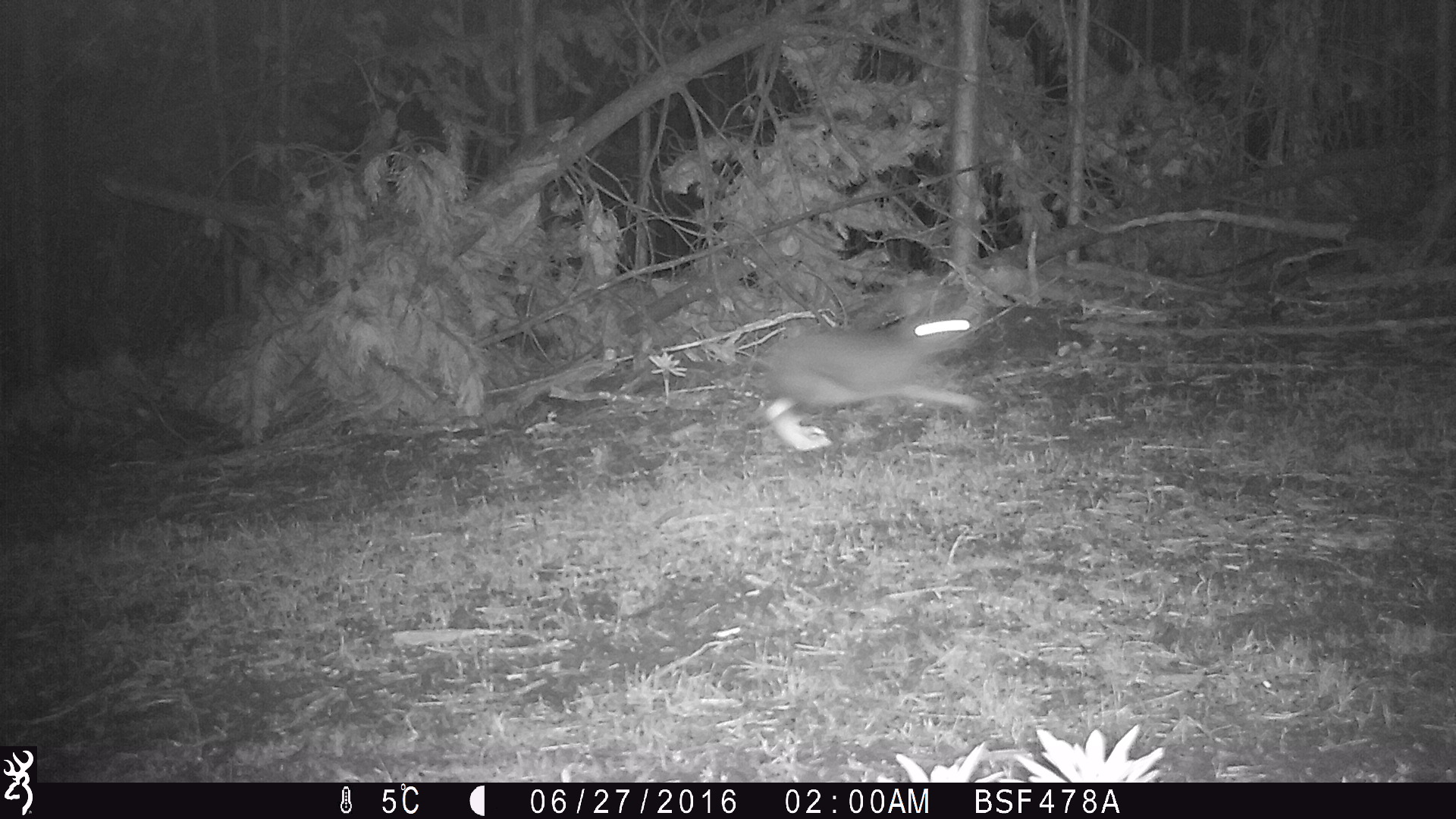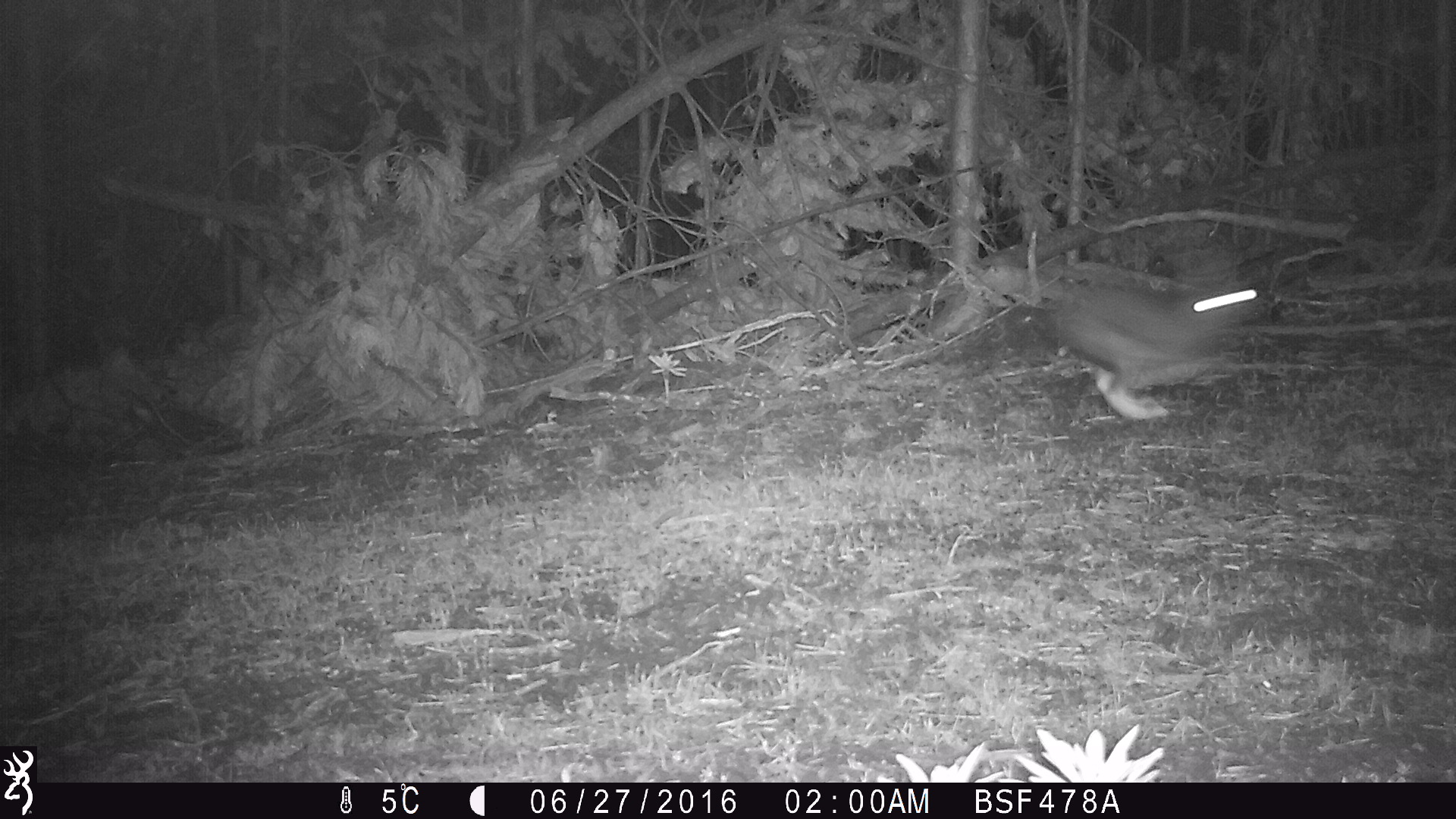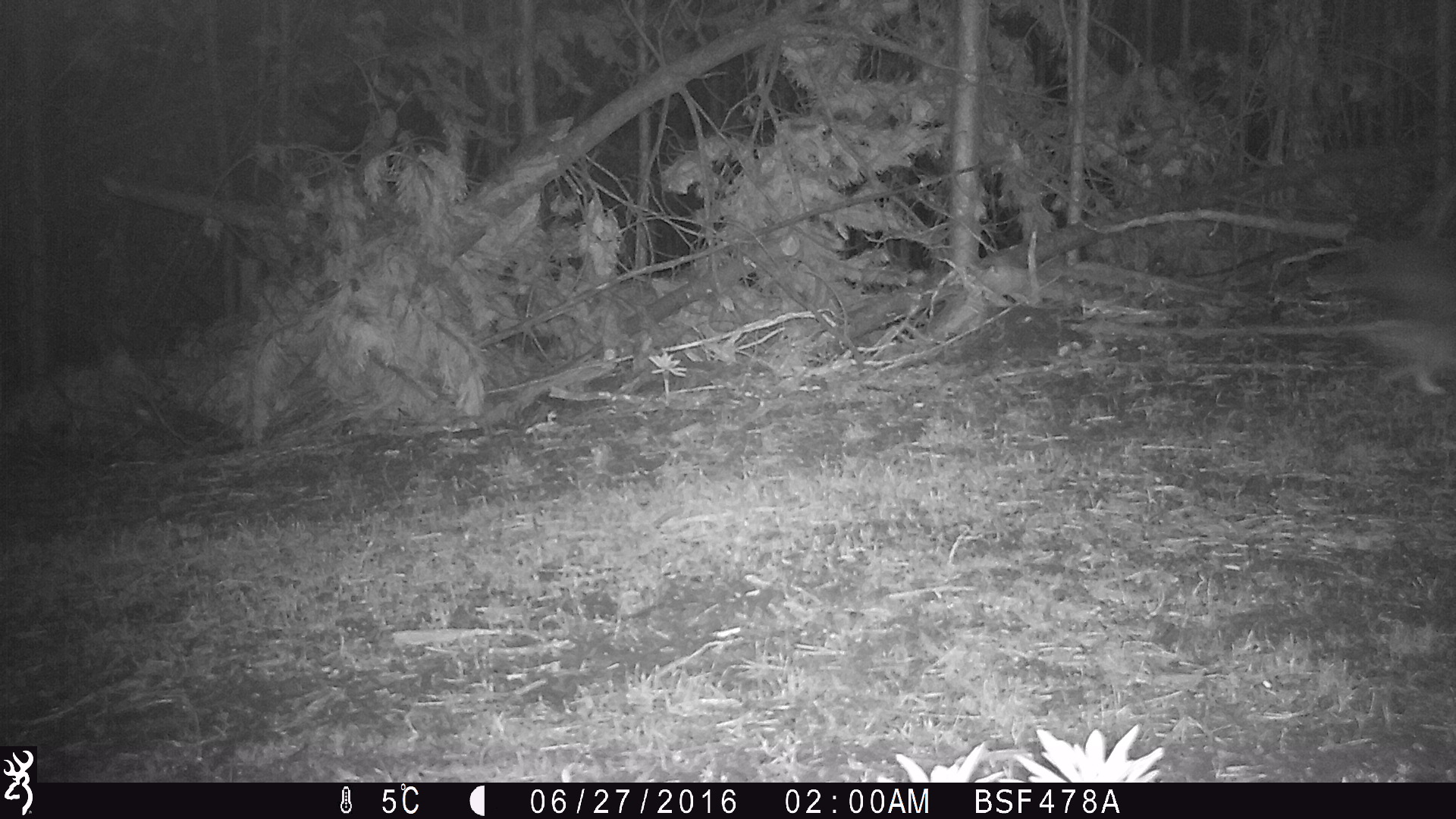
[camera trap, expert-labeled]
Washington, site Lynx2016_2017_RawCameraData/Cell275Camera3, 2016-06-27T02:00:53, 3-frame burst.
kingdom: Animalia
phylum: Chordata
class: Mammalia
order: Lagomorpha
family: Leporidae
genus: Lepus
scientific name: Lepus americanus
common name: snowshoe hare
Lepus americanus (snowshoe hare). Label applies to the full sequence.